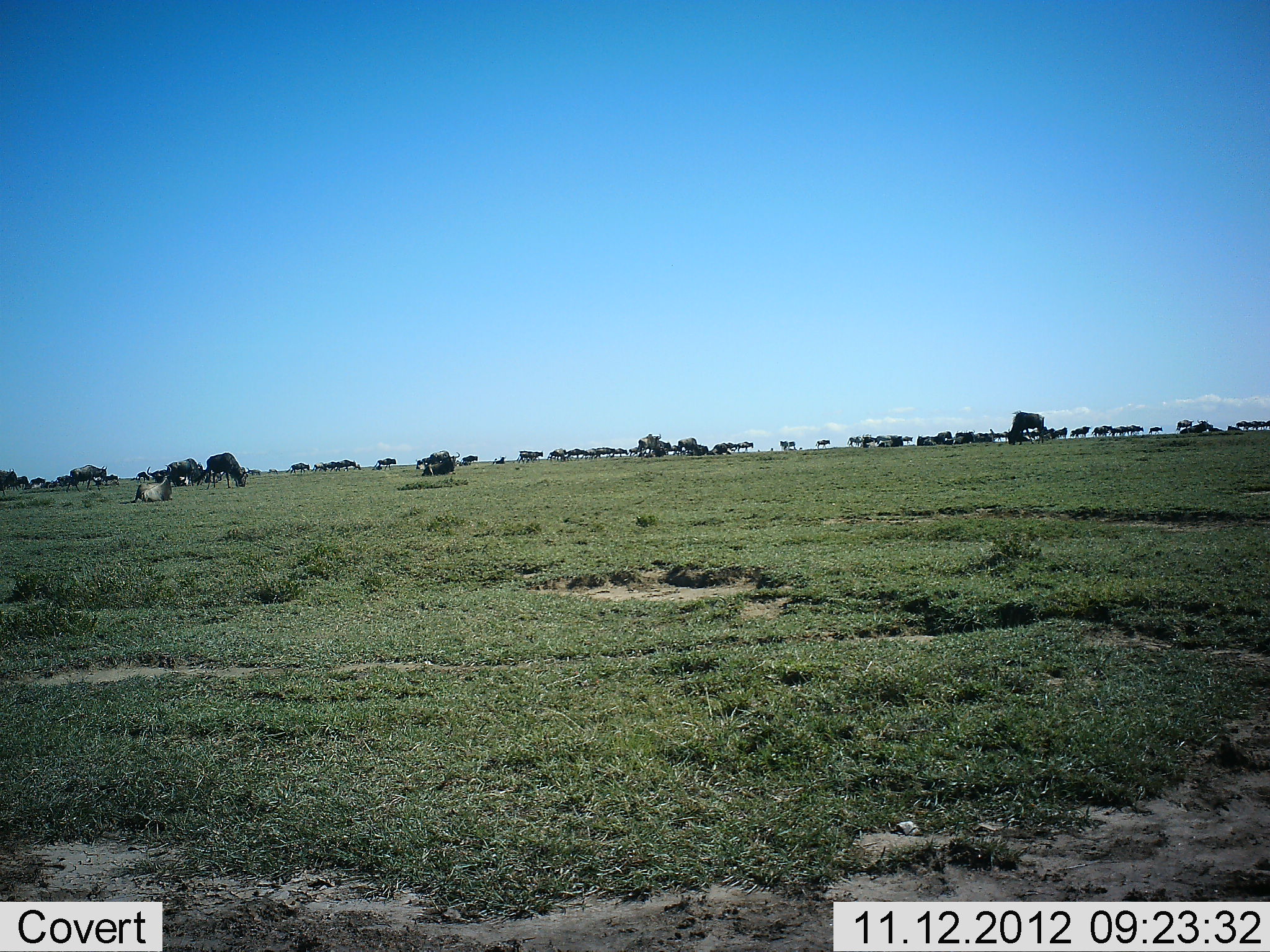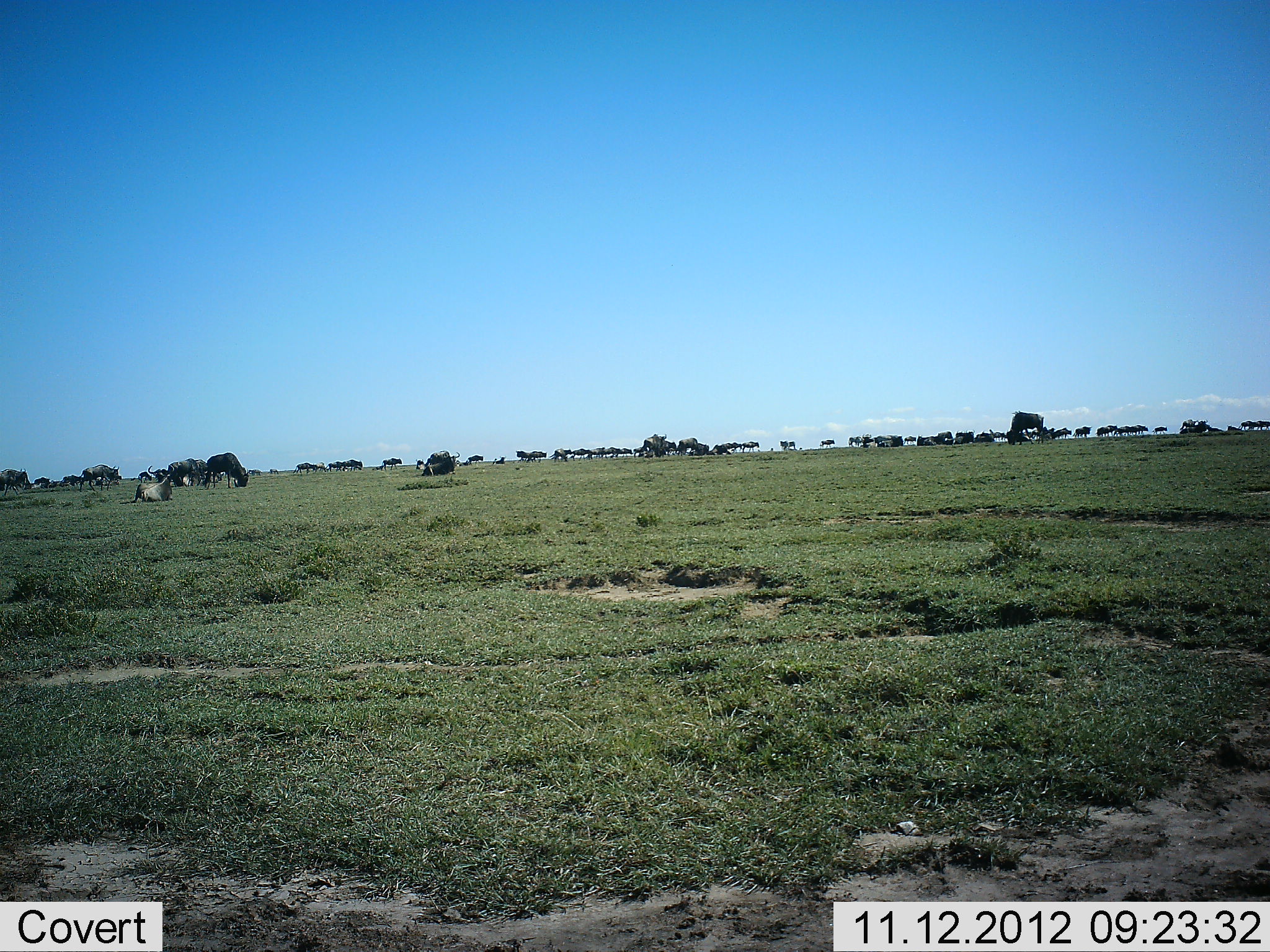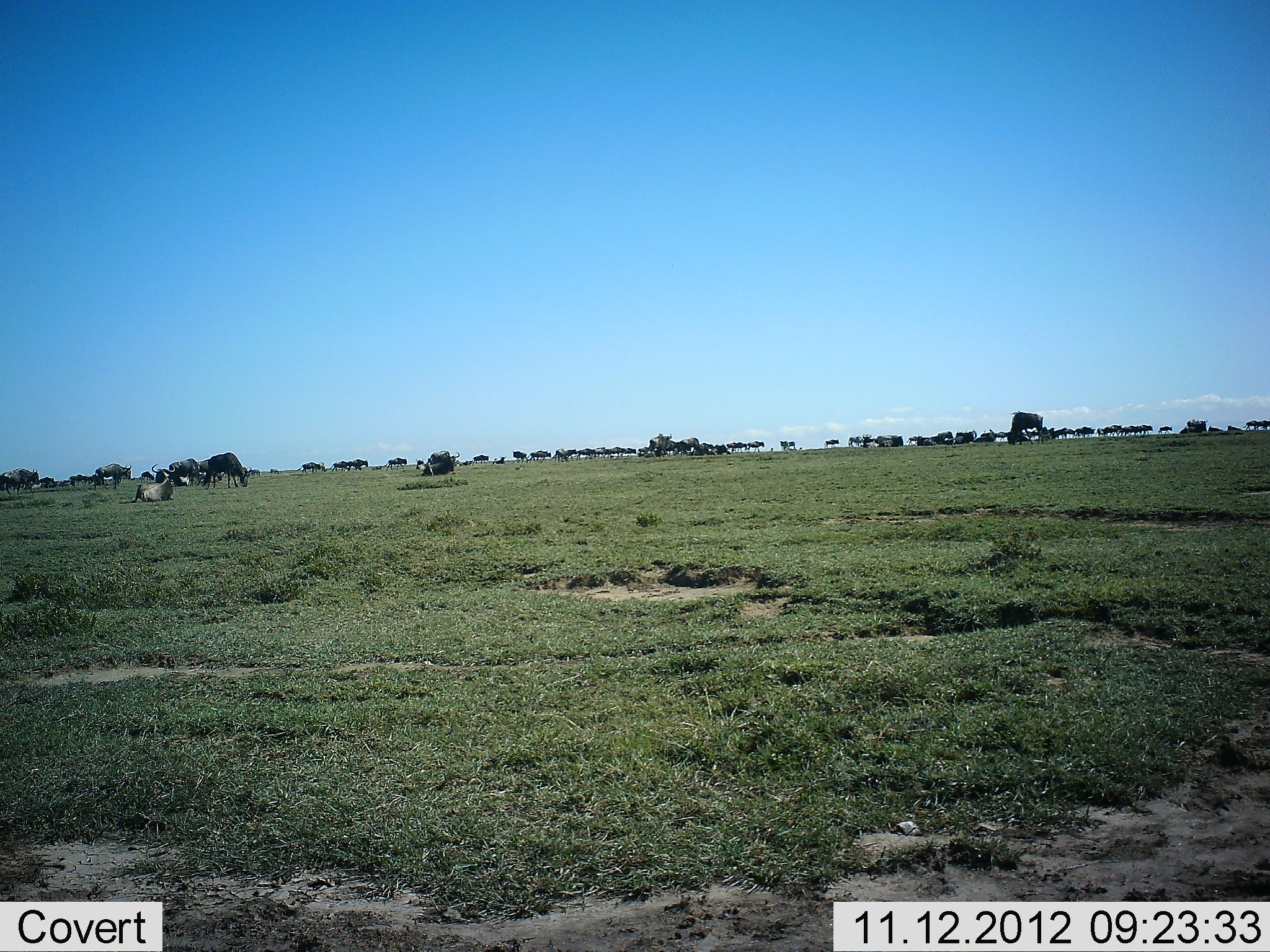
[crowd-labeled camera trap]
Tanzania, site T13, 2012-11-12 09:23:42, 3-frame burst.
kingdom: Animalia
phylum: Chordata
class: Mammalia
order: Artiodactyla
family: Bovidae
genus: Connochaetes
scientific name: Connochaetes taurinus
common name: blue wildebeest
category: wildebeest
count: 51+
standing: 40%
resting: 30%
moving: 80%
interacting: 20%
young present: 0%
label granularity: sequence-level